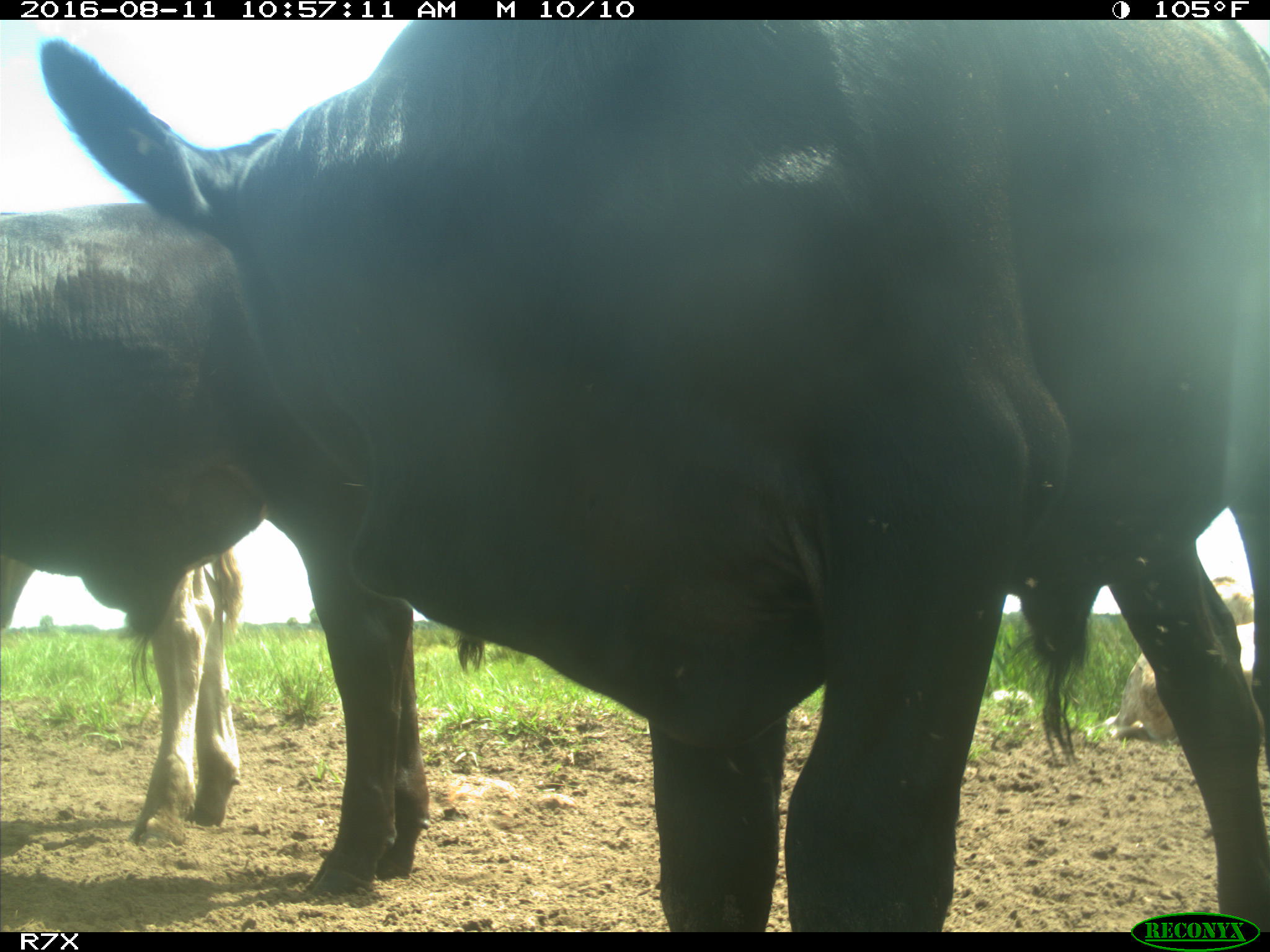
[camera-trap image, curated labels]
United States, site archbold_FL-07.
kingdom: Animalia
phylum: Chordata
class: Mammalia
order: Artiodactyla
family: Bovidae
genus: Bos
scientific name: Bos taurus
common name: domestic cow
Bos taurus (domestic cow).